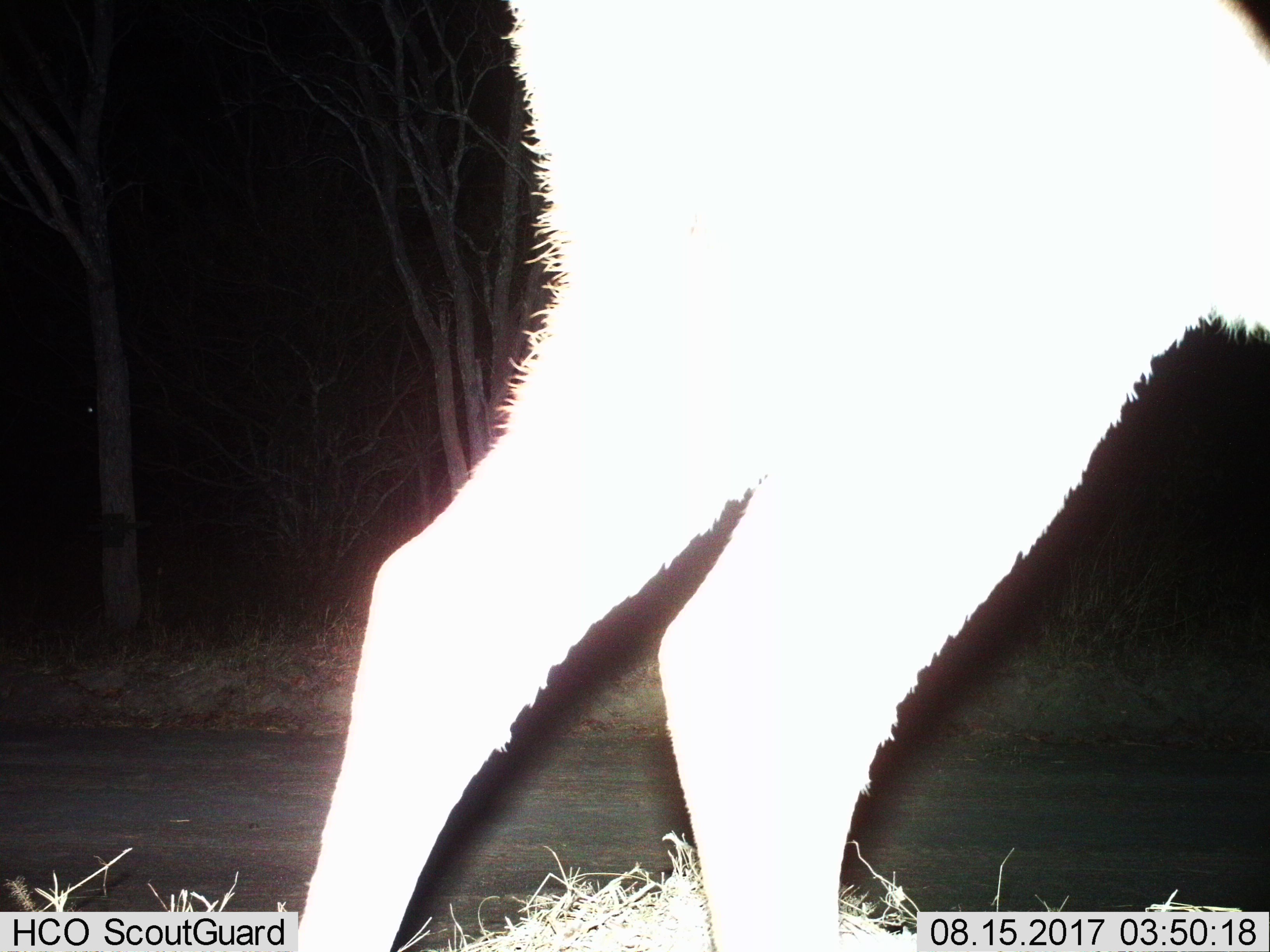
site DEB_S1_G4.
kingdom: Animalia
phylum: Chordata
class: Mammalia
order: Artiodactyla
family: Bovidae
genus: Aepyceros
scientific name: Aepyceros melampus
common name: impala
Impala (Aepyceros melampus), count 1. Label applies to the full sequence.